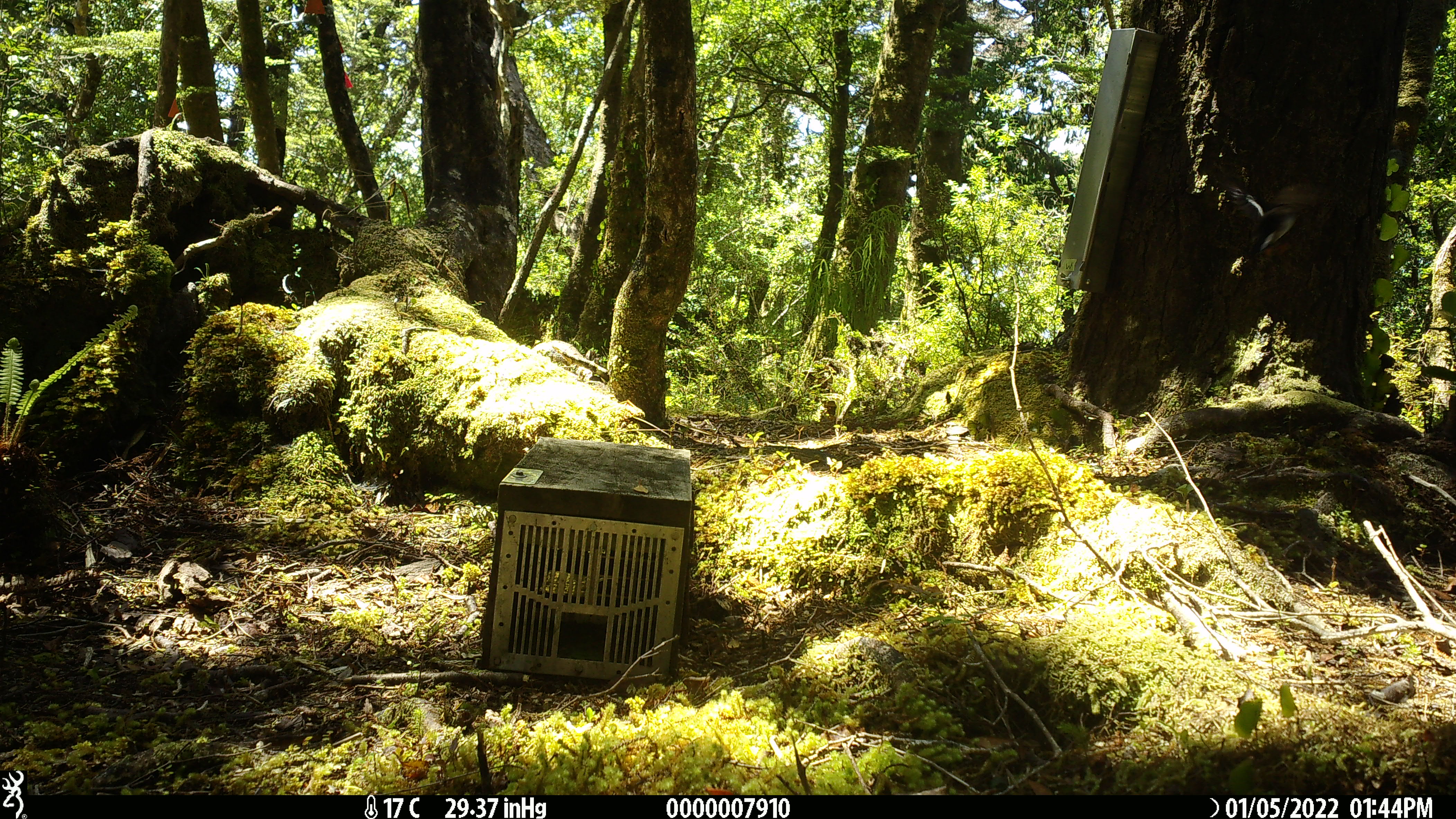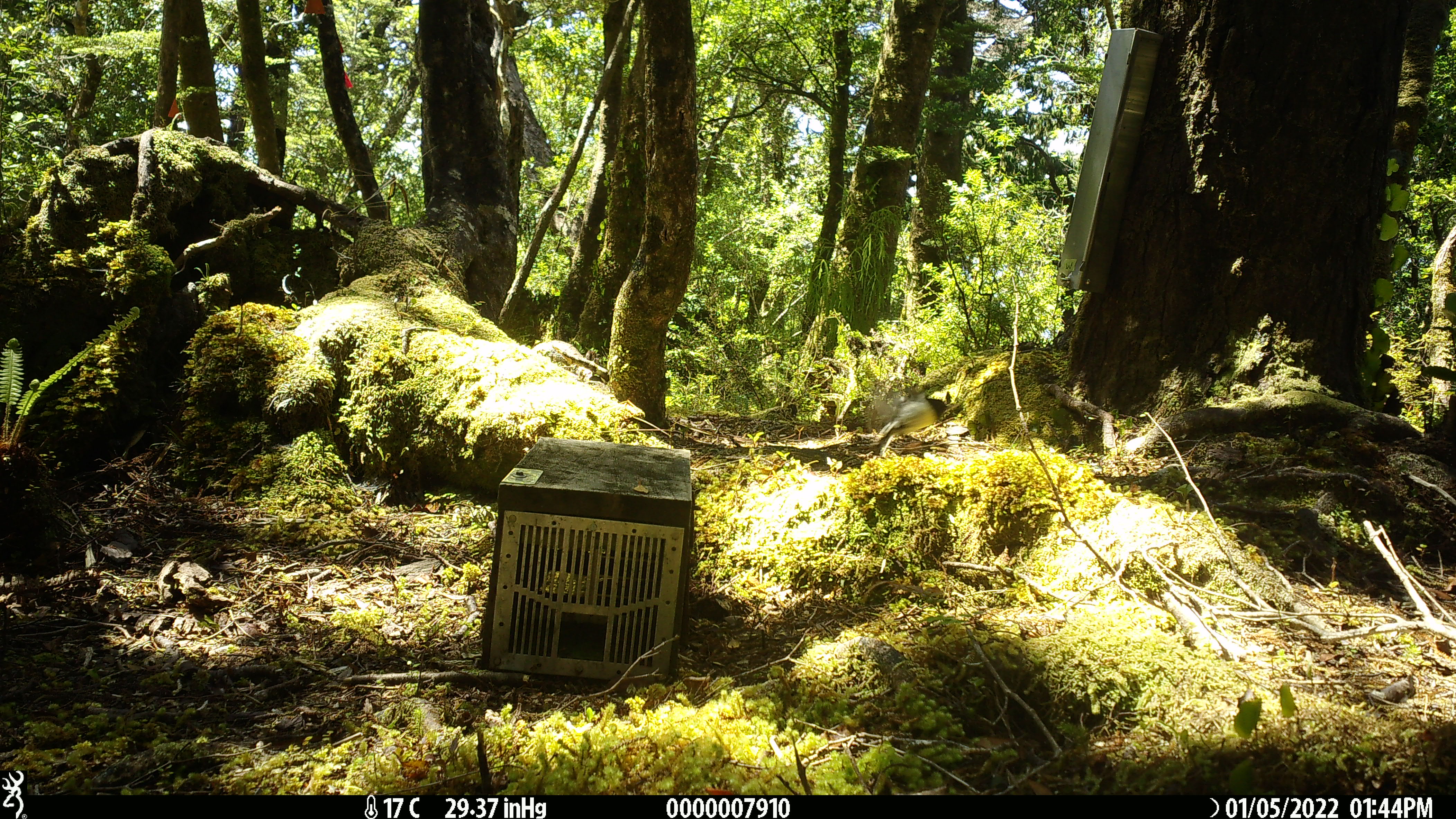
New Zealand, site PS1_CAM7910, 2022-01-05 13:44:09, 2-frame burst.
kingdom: Animalia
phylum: Chordata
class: Aves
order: Passeriformes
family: Petroicidae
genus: Petroica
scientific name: Petroica macrocephala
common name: tomtit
Tomtit (Petroica macrocephala).